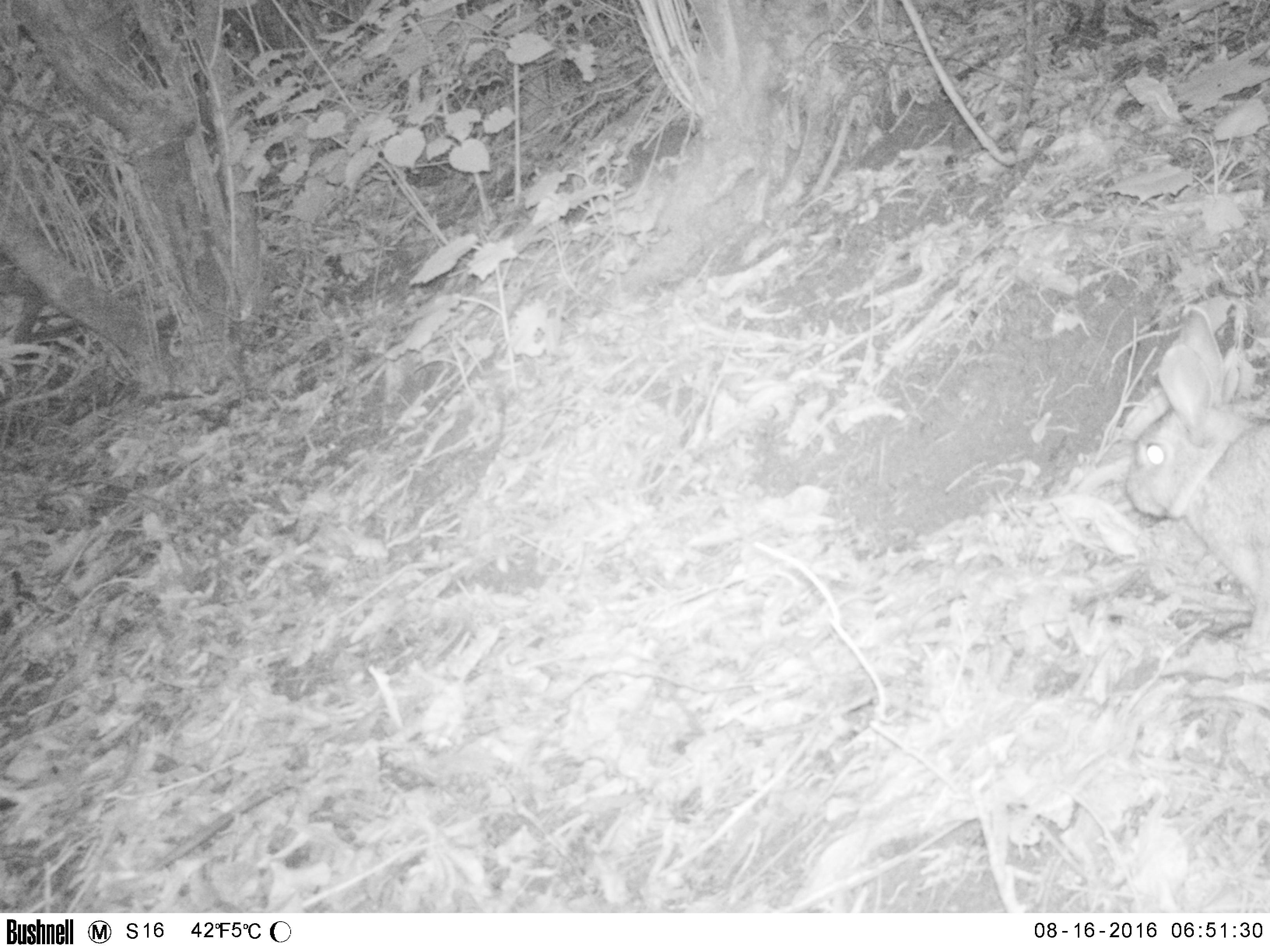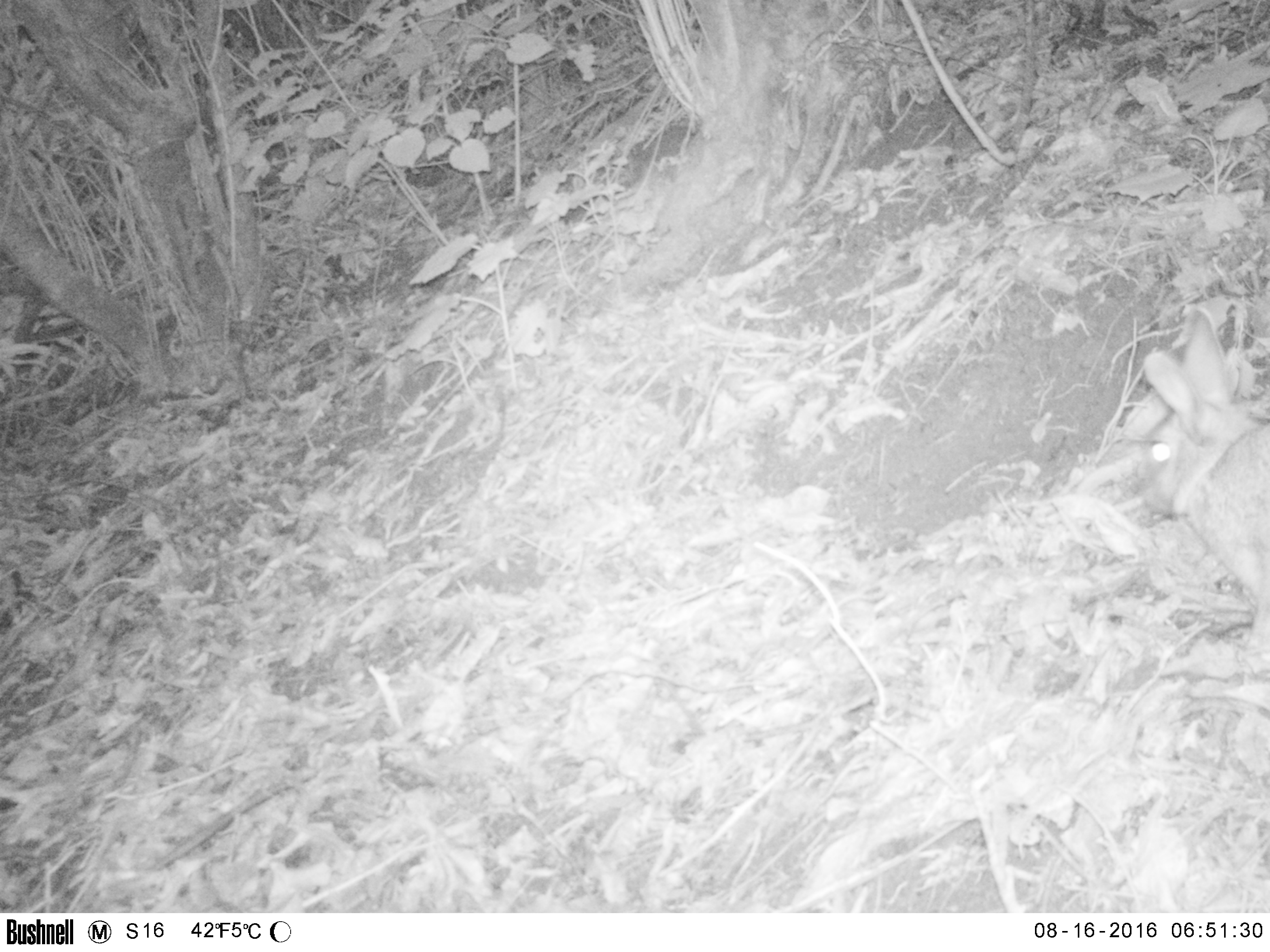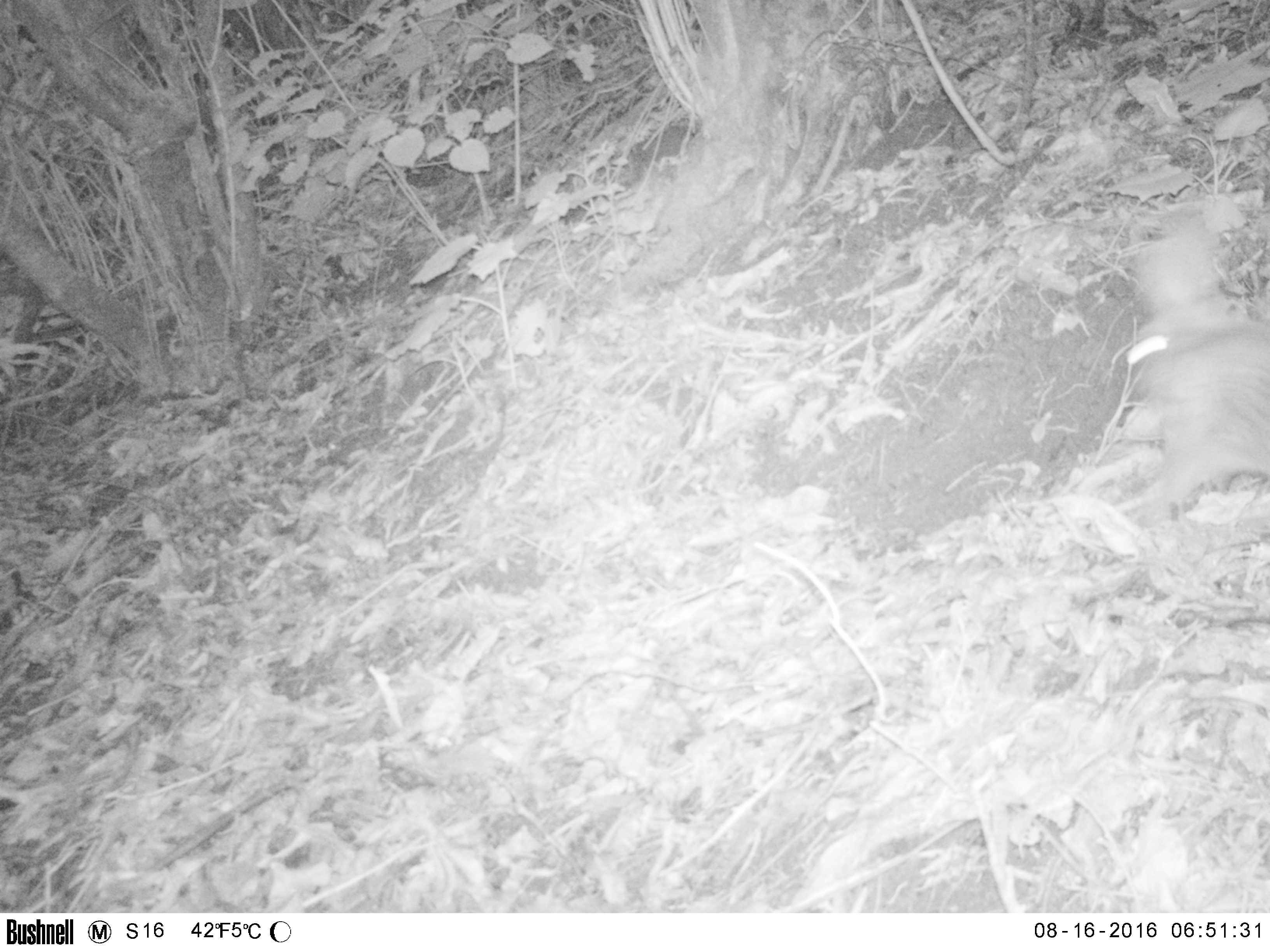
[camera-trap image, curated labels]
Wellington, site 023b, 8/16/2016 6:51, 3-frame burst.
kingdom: Animalia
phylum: Chordata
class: Mammalia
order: Lagomorpha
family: Leporidae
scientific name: Leporidae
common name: rabbit